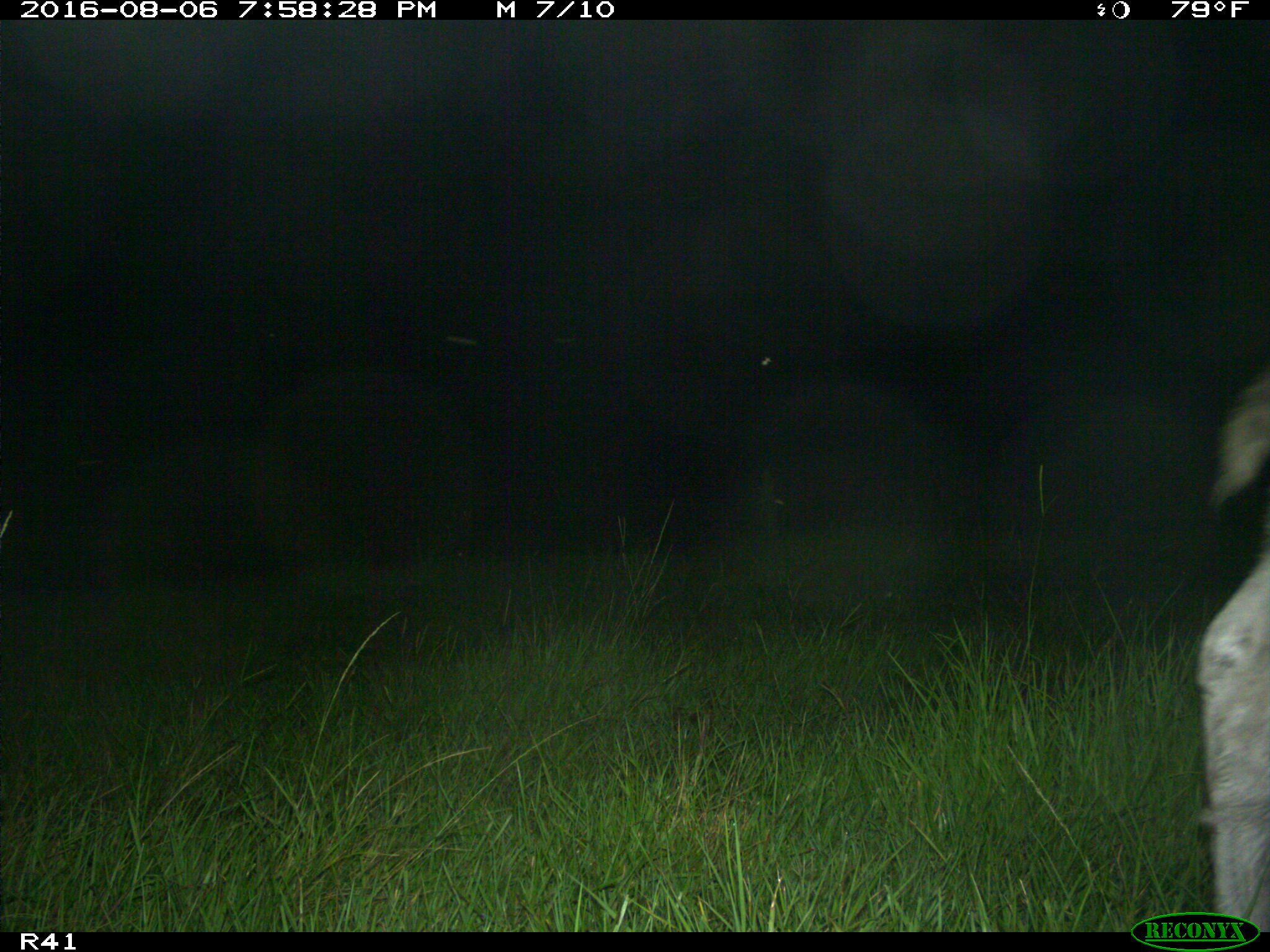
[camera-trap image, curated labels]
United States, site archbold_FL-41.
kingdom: Animalia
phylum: Chordata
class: Mammalia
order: Artiodactyla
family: Bovidae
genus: Bos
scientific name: Bos taurus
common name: domestic cow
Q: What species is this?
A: Bos taurus (domestic cow).